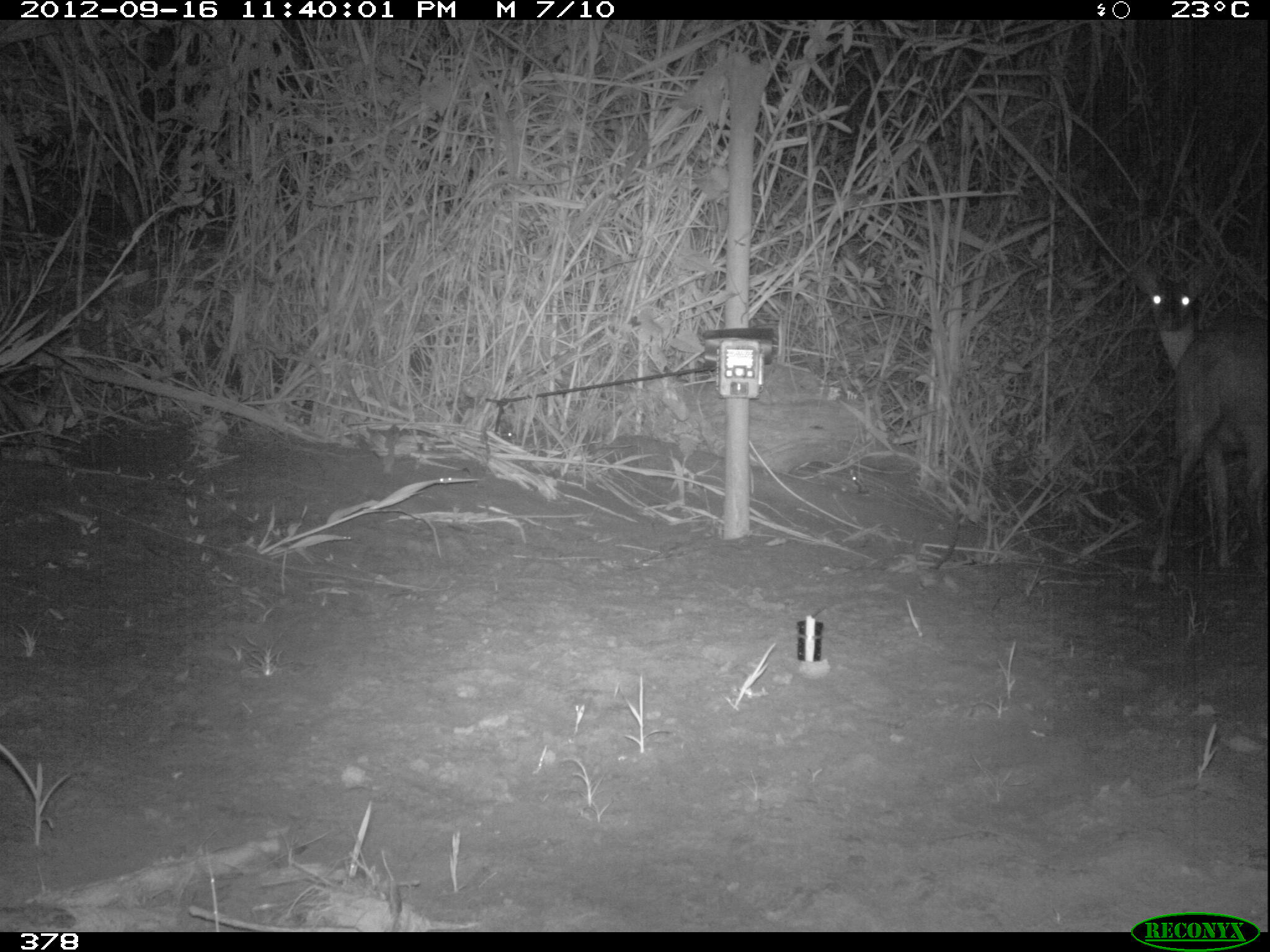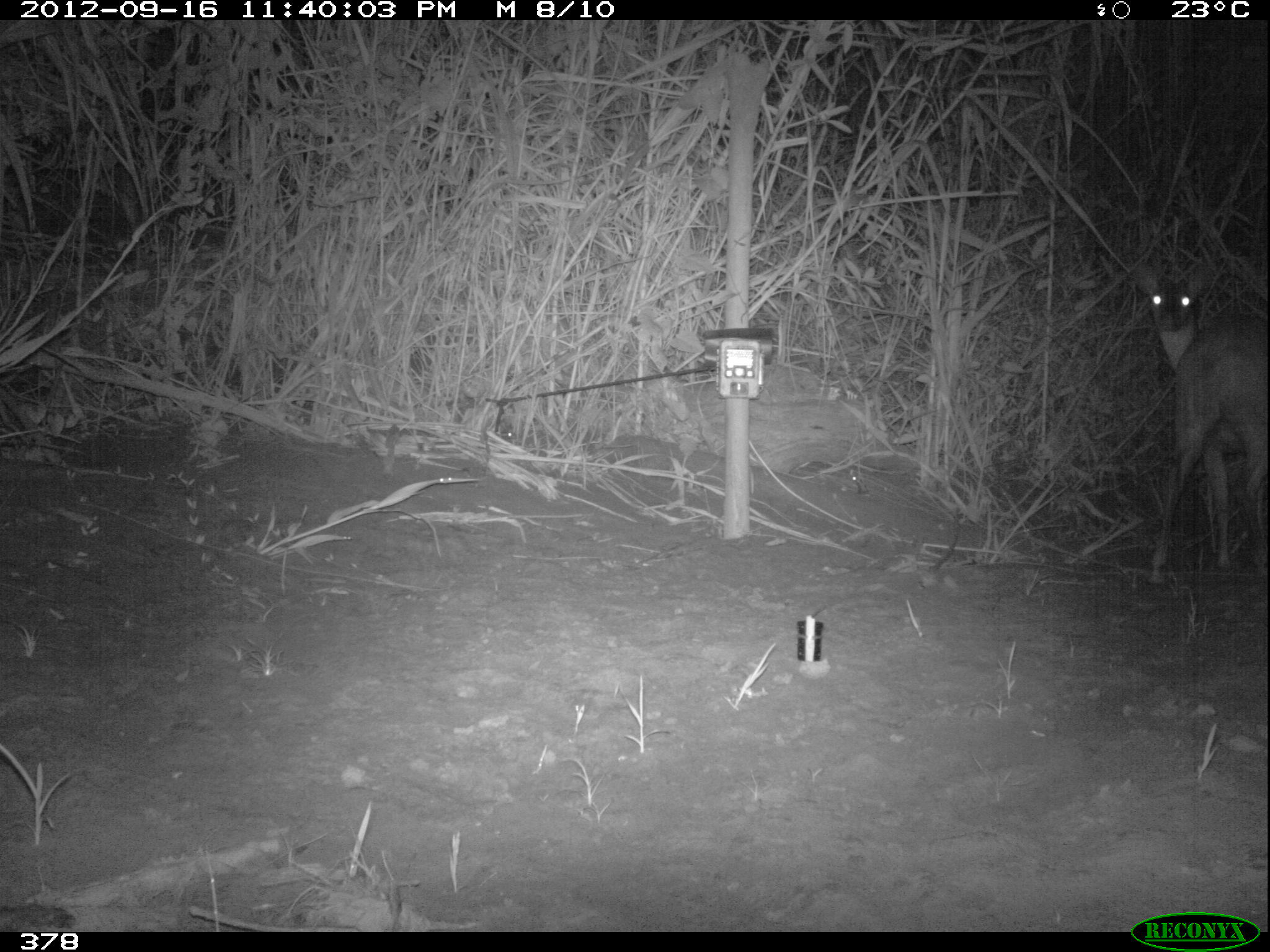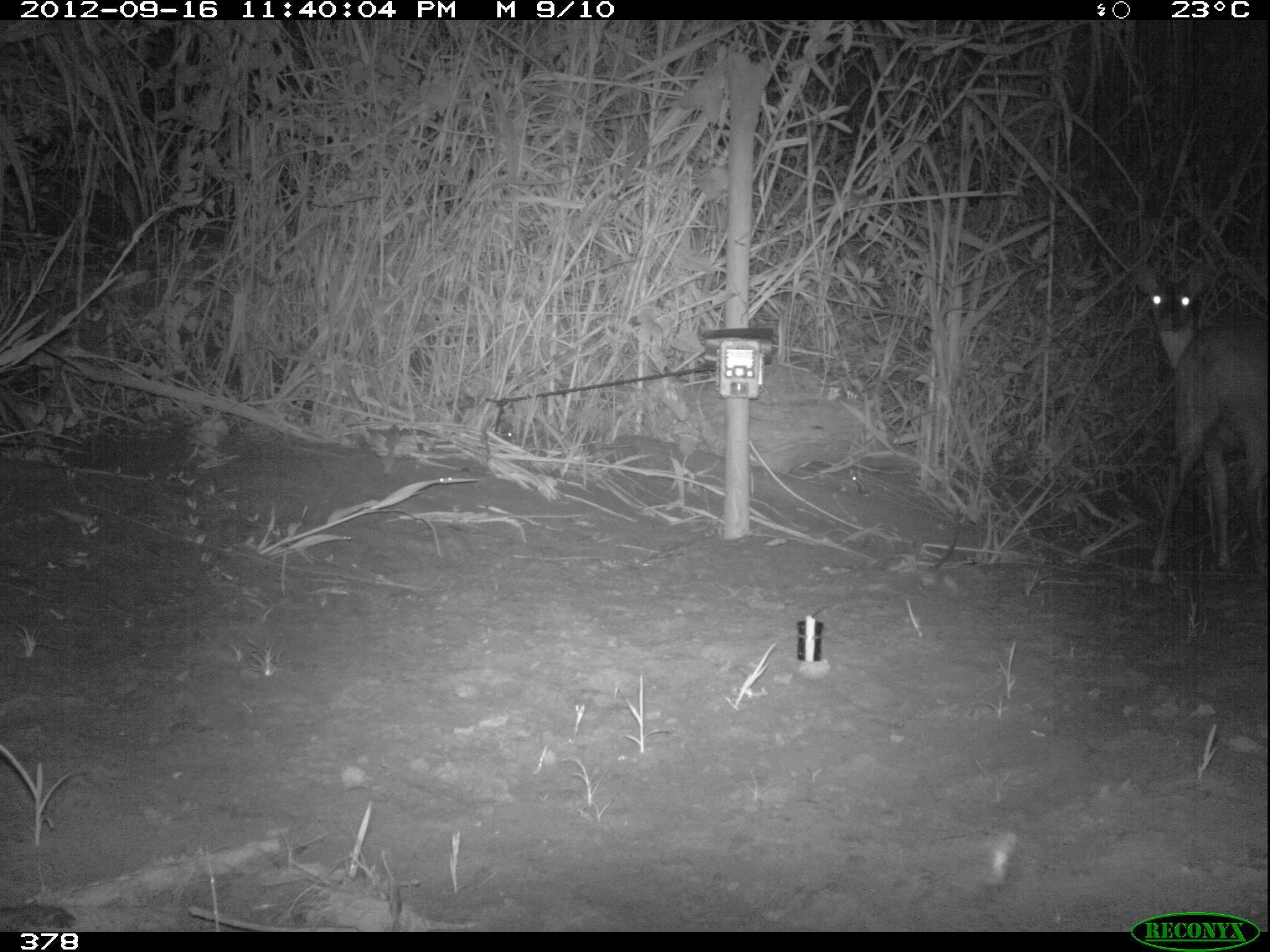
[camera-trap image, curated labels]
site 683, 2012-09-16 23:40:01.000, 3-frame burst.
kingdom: Animalia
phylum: Chordata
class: Mammalia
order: Artiodactyla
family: Cervidae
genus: Mazama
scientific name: Mazama americana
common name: red brocket